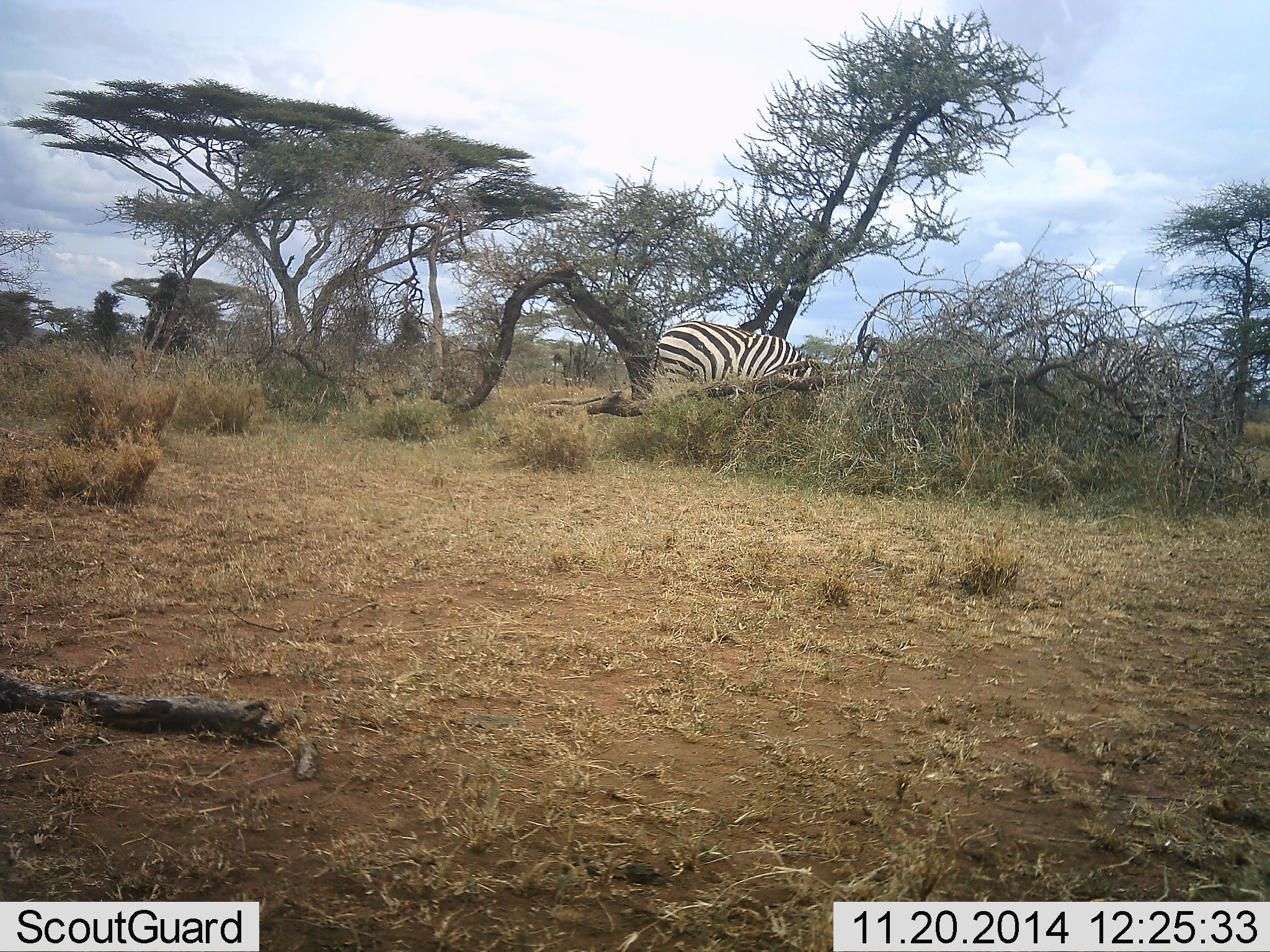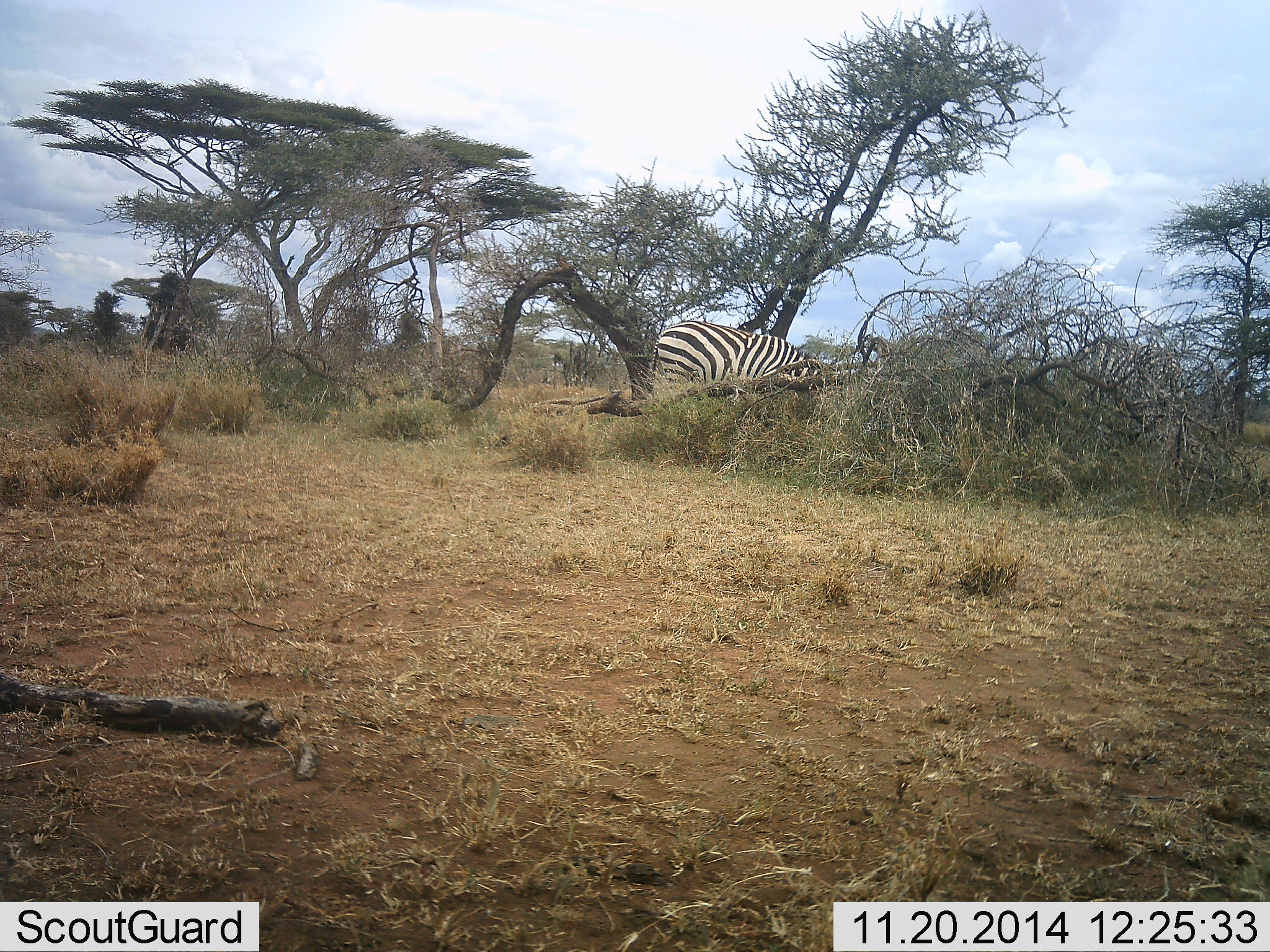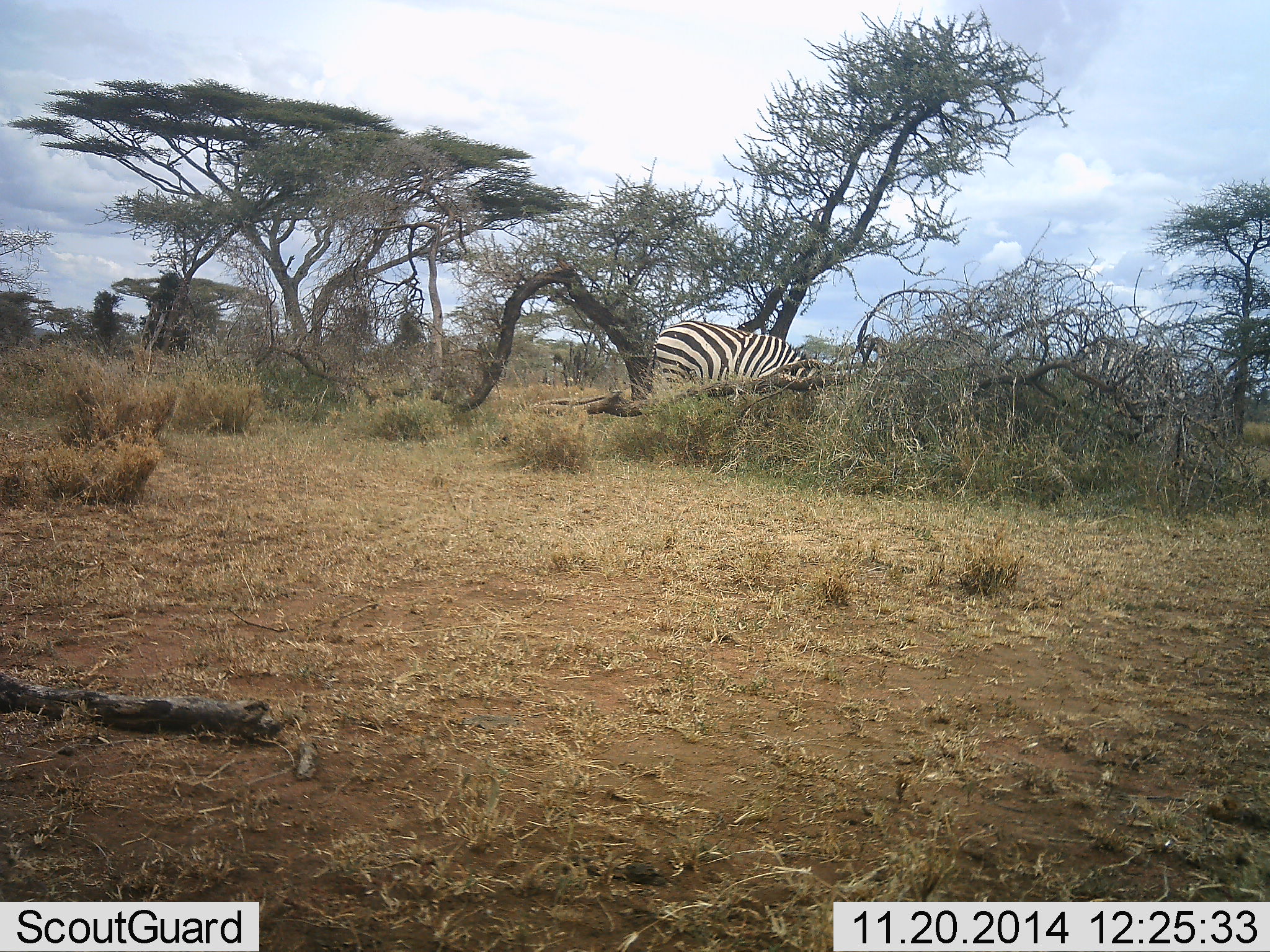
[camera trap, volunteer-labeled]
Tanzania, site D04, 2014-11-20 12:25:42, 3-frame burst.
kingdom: Animalia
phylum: Chordata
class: Mammalia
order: Perissodactyla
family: Equidae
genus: Equus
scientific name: Equus quagga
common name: plains zebra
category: zebra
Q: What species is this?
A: Zebra (plains zebra) (Equus quagga).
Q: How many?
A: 1.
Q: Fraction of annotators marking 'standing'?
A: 30%.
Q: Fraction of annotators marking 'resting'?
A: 0%.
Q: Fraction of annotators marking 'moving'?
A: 20%.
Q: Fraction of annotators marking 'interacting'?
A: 0%.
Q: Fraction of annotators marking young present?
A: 0%.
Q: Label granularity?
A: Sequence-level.